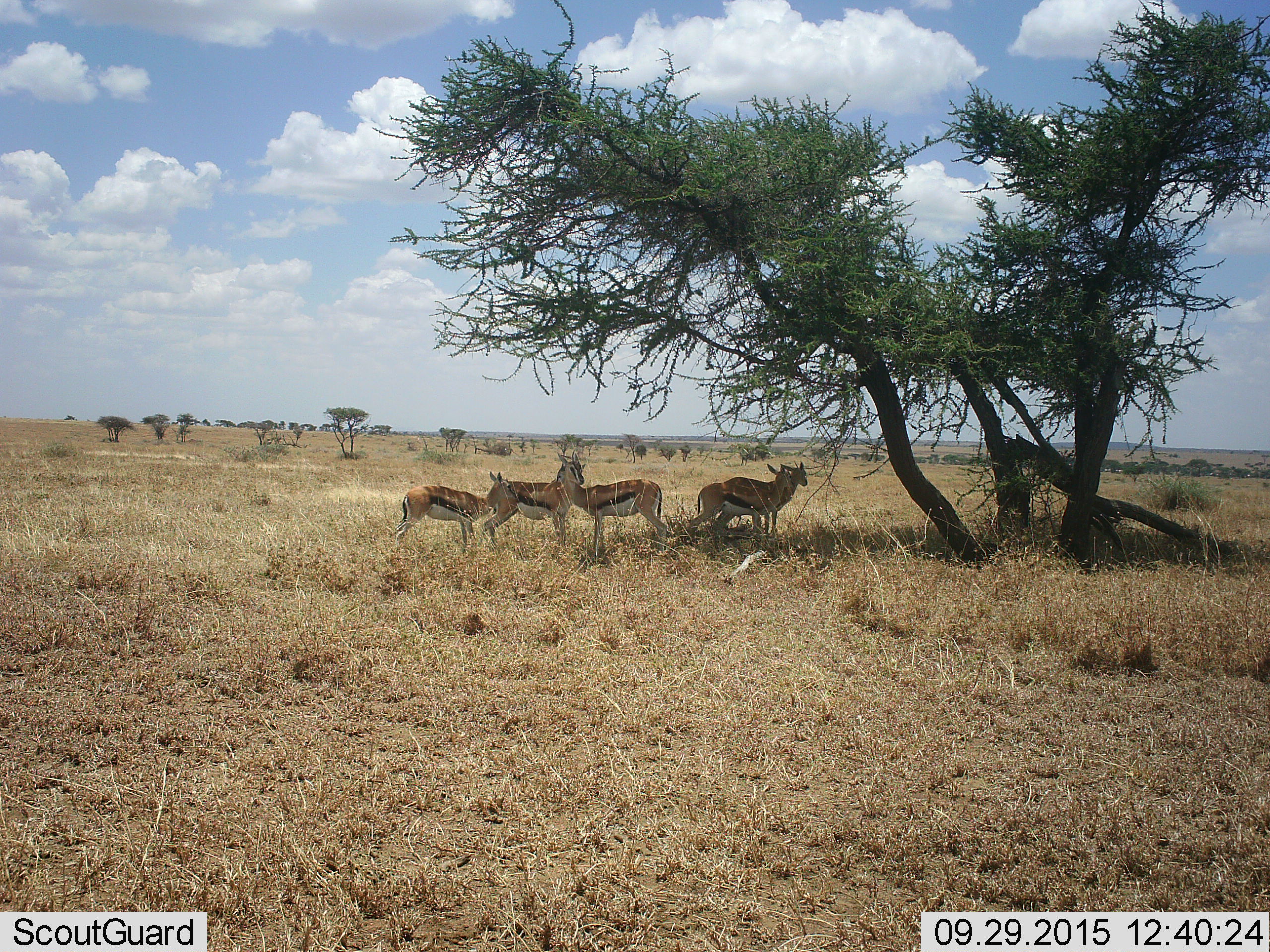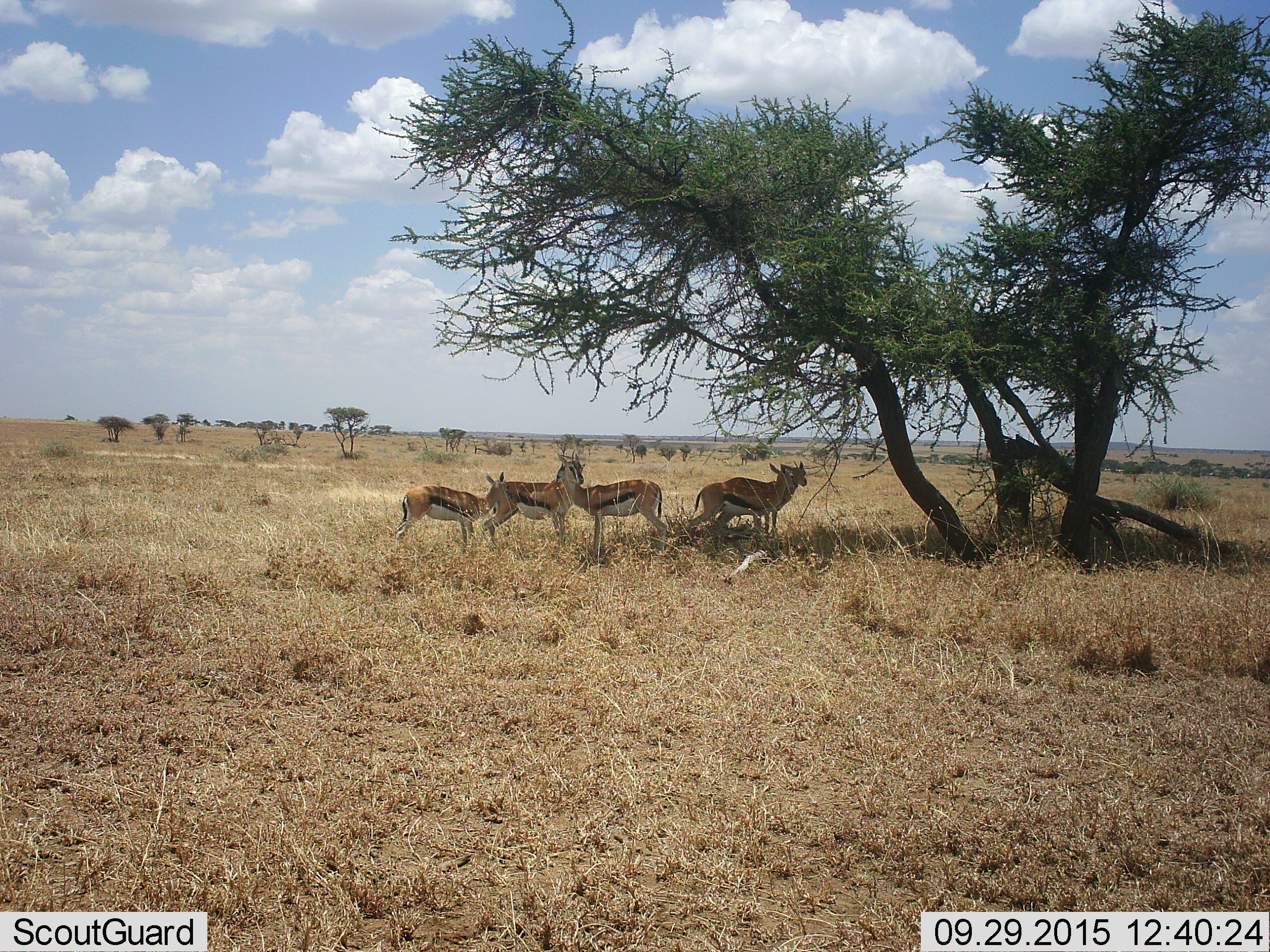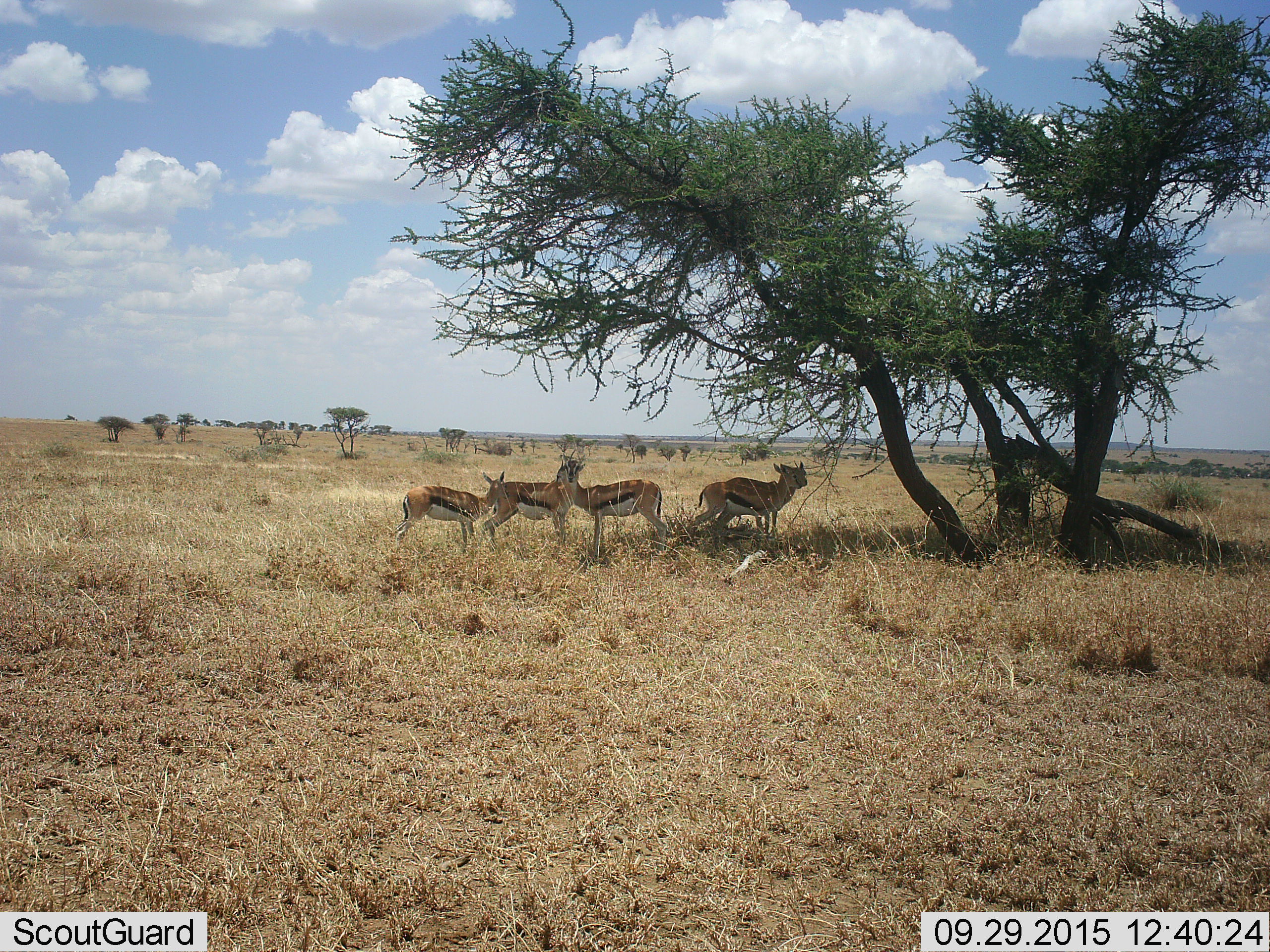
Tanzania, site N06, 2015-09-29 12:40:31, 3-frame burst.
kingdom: Animalia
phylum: Chordata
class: Mammalia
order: Artiodactyla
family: Bovidae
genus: Eudorcas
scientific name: Eudorcas thomsonii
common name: thomson's gazelle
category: gazellethomsons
Gazellethomsons (thomson's gazelle) (Eudorcas thomsonii), count 5. Behavior (volunteer vote fractions): standing 90%, resting 0%, moving 10%, interacting 10%. Young present (vote fraction): 10%. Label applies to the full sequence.